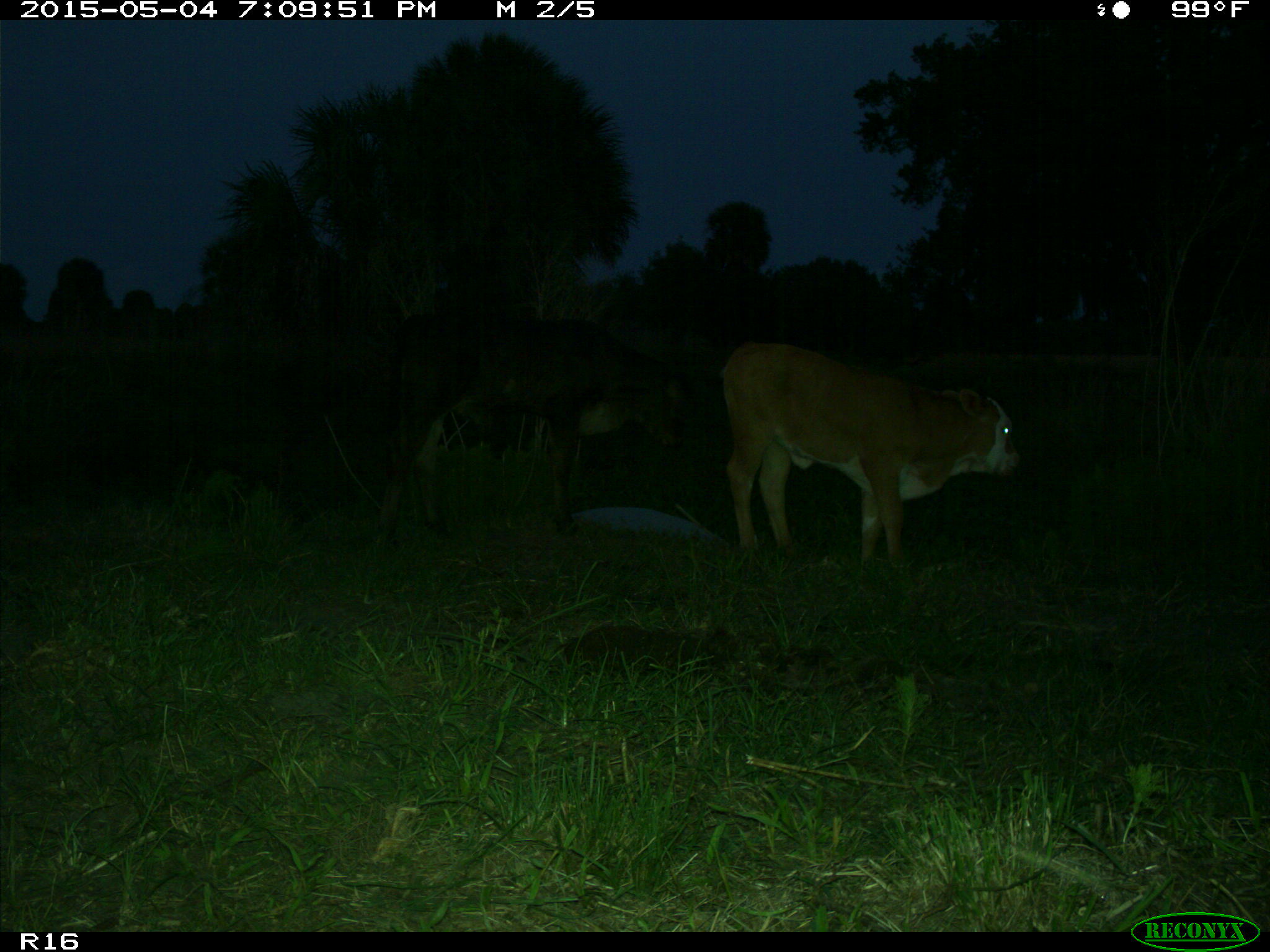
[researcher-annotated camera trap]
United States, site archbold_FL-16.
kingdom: Animalia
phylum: Chordata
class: Mammalia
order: Artiodactyla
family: Bovidae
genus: Bos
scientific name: Bos taurus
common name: domestic cow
Bos taurus (domestic cow).